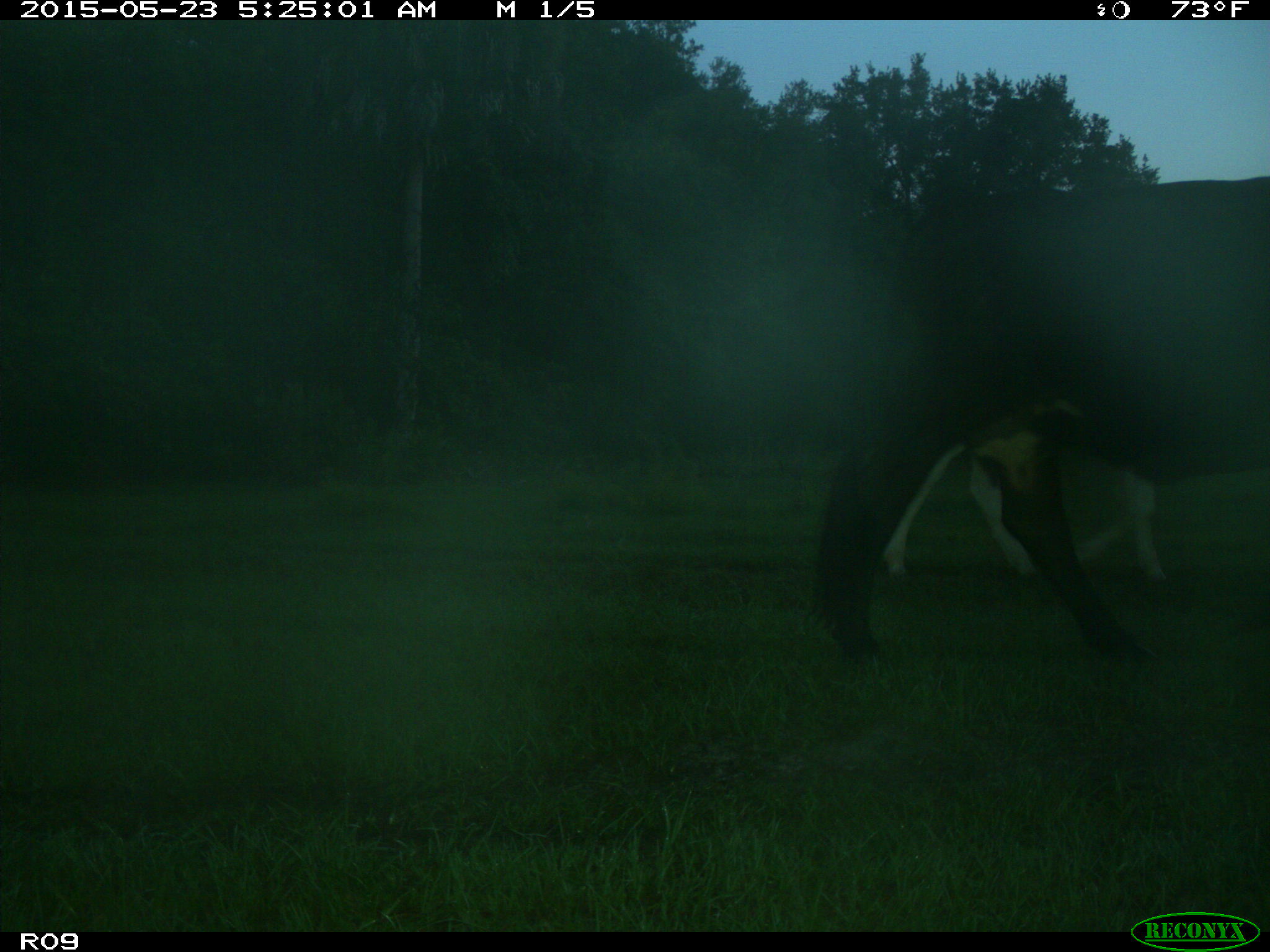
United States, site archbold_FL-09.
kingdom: Animalia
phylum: Chordata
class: Mammalia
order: Artiodactyla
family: Bovidae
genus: Bos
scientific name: Bos taurus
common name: domestic cow